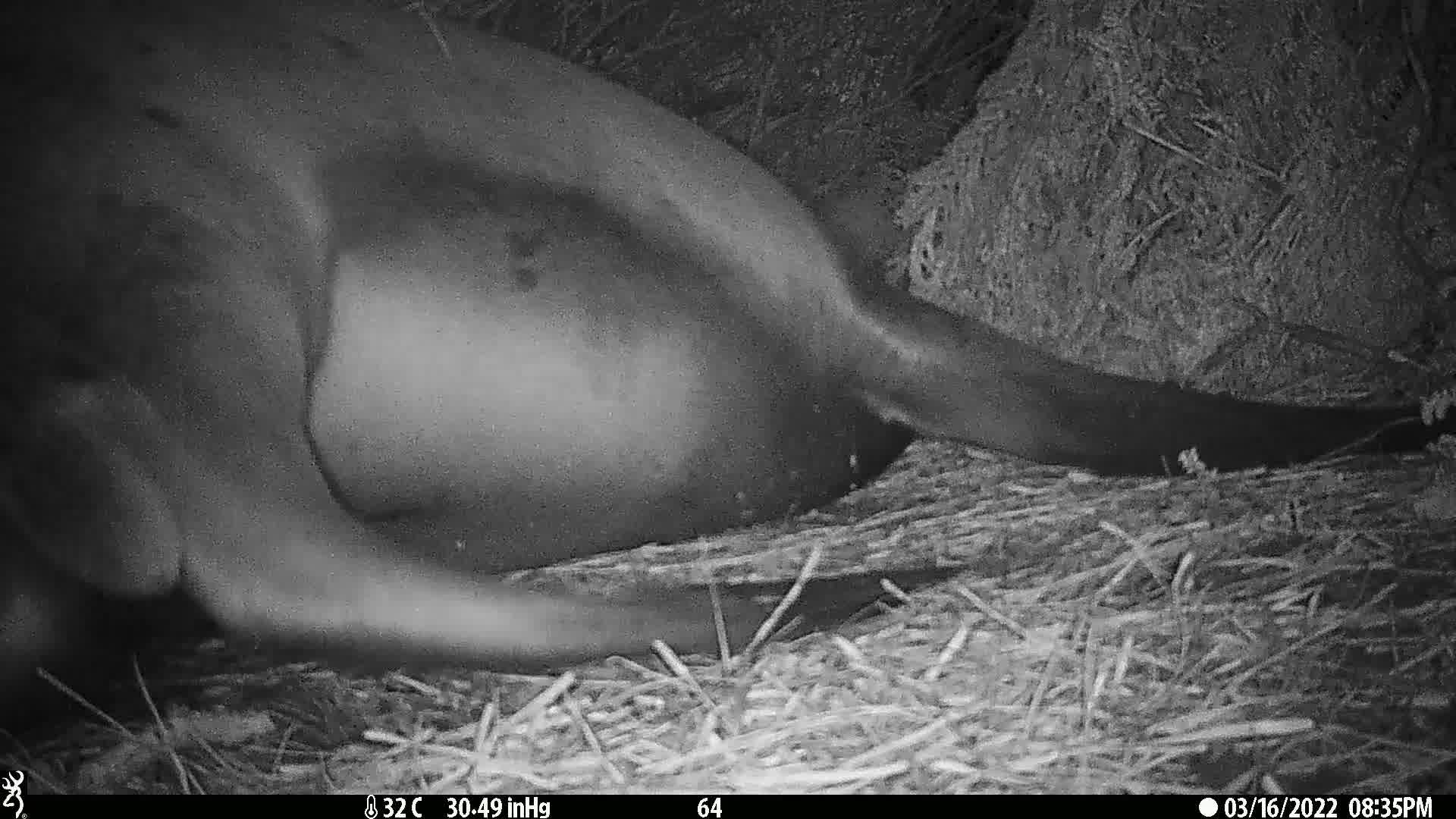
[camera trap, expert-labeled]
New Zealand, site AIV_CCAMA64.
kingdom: Animalia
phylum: Chordata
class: Mammalia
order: Carnivora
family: Otariidae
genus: Phocarctos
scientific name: Phocarctos hookeri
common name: new zealand sea lion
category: sealion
Sealion (new zealand sea lion) (Phocarctos hookeri).